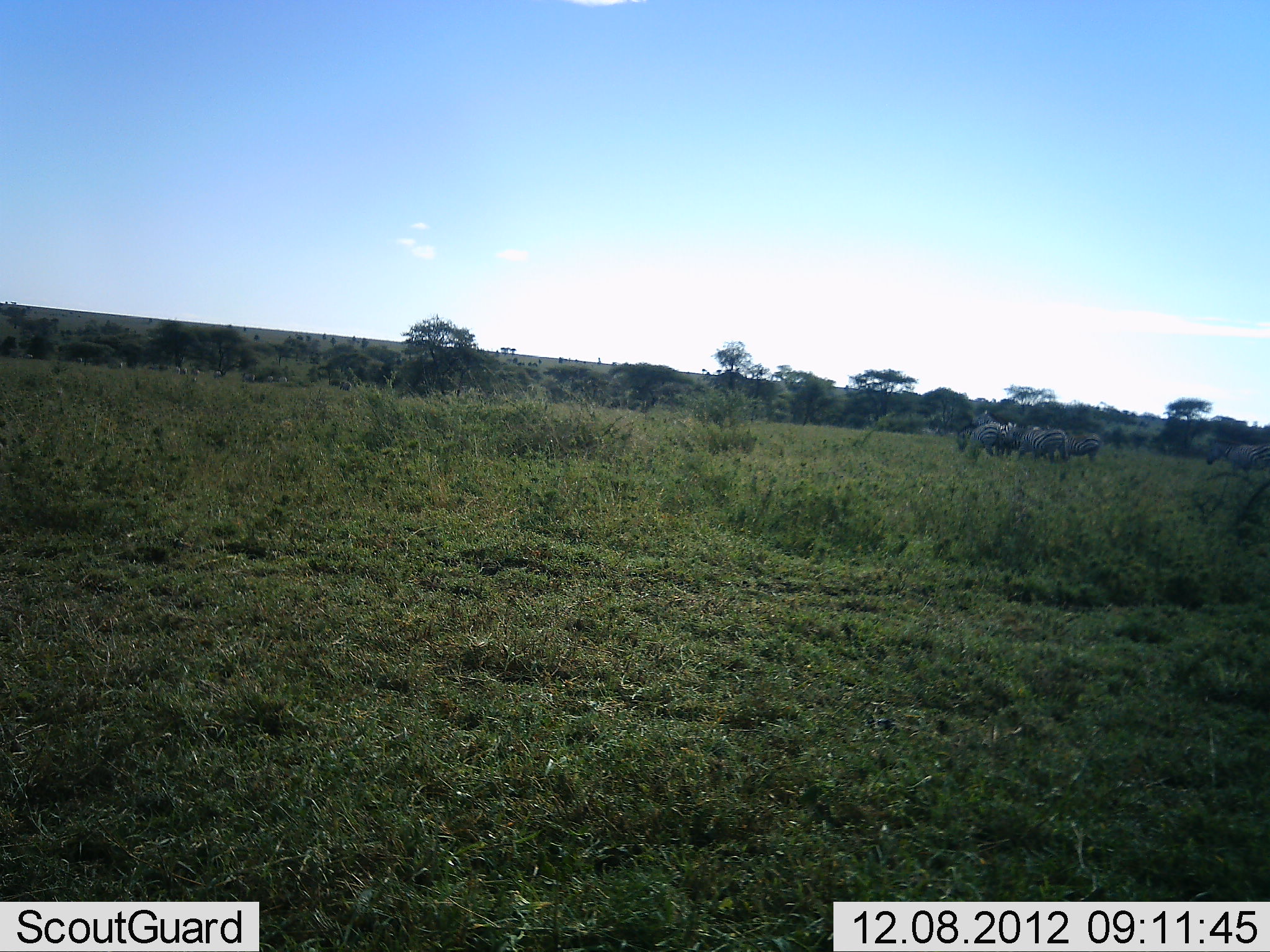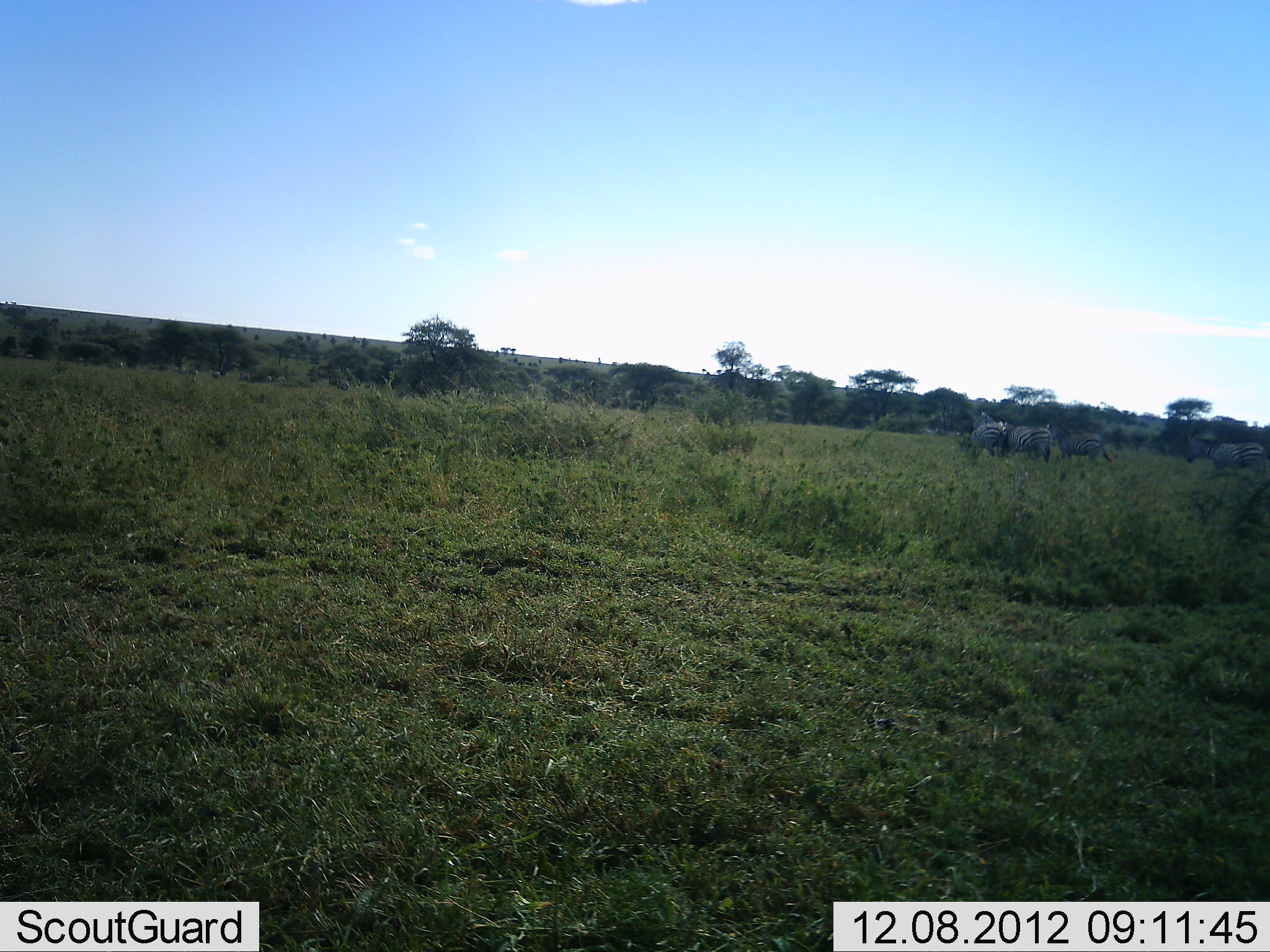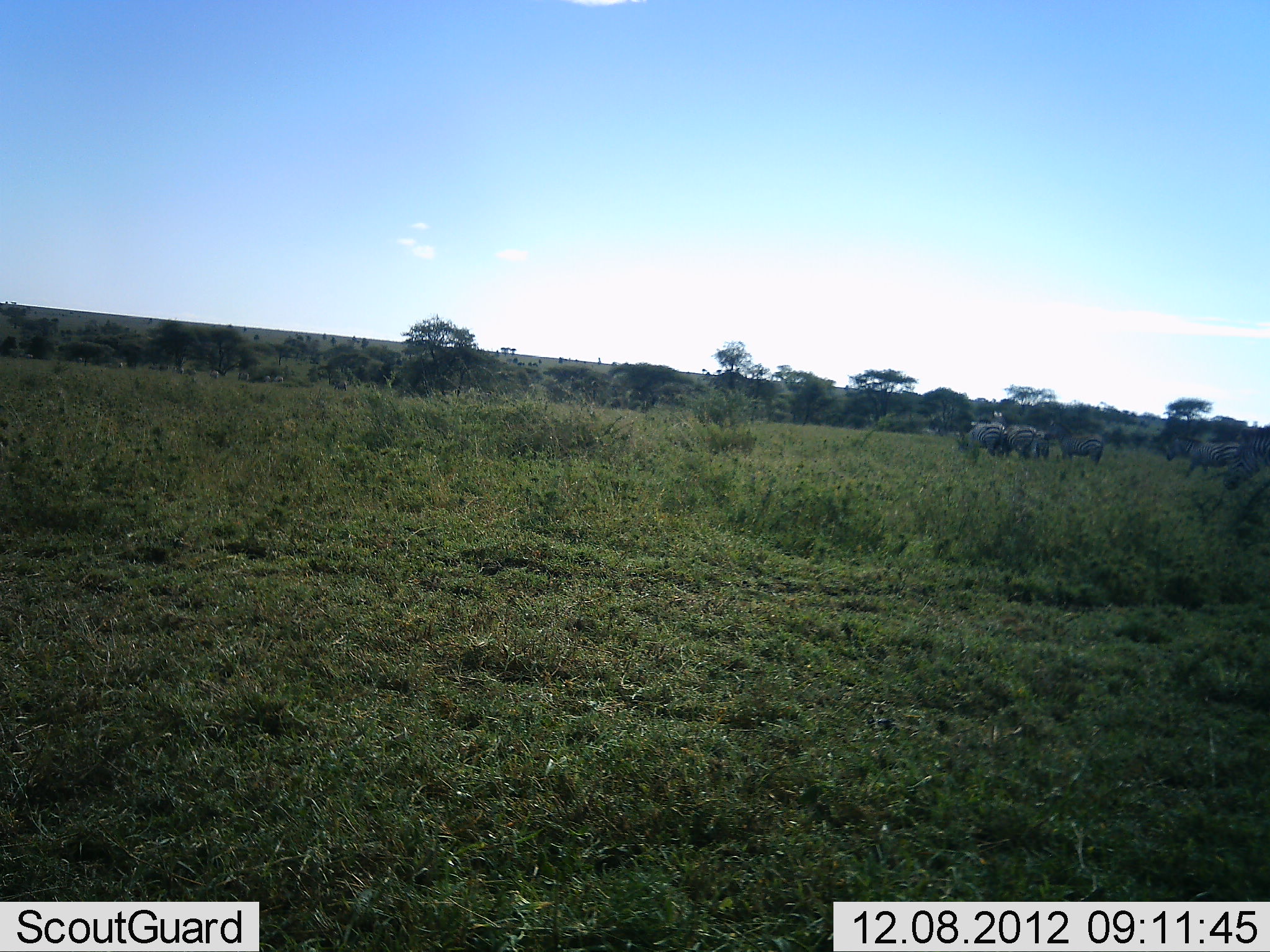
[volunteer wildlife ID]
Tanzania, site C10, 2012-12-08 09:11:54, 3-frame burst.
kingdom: Animalia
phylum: Chordata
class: Mammalia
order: Perissodactyla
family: Equidae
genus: Equus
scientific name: Equus quagga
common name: plains zebra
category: zebra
Zebra (plains zebra) (Equus quagga), count 5. Behavior (volunteer vote fractions): standing 25%, resting 0%, moving 68%, interacting 7%. Young present (vote fraction): 4%. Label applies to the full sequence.